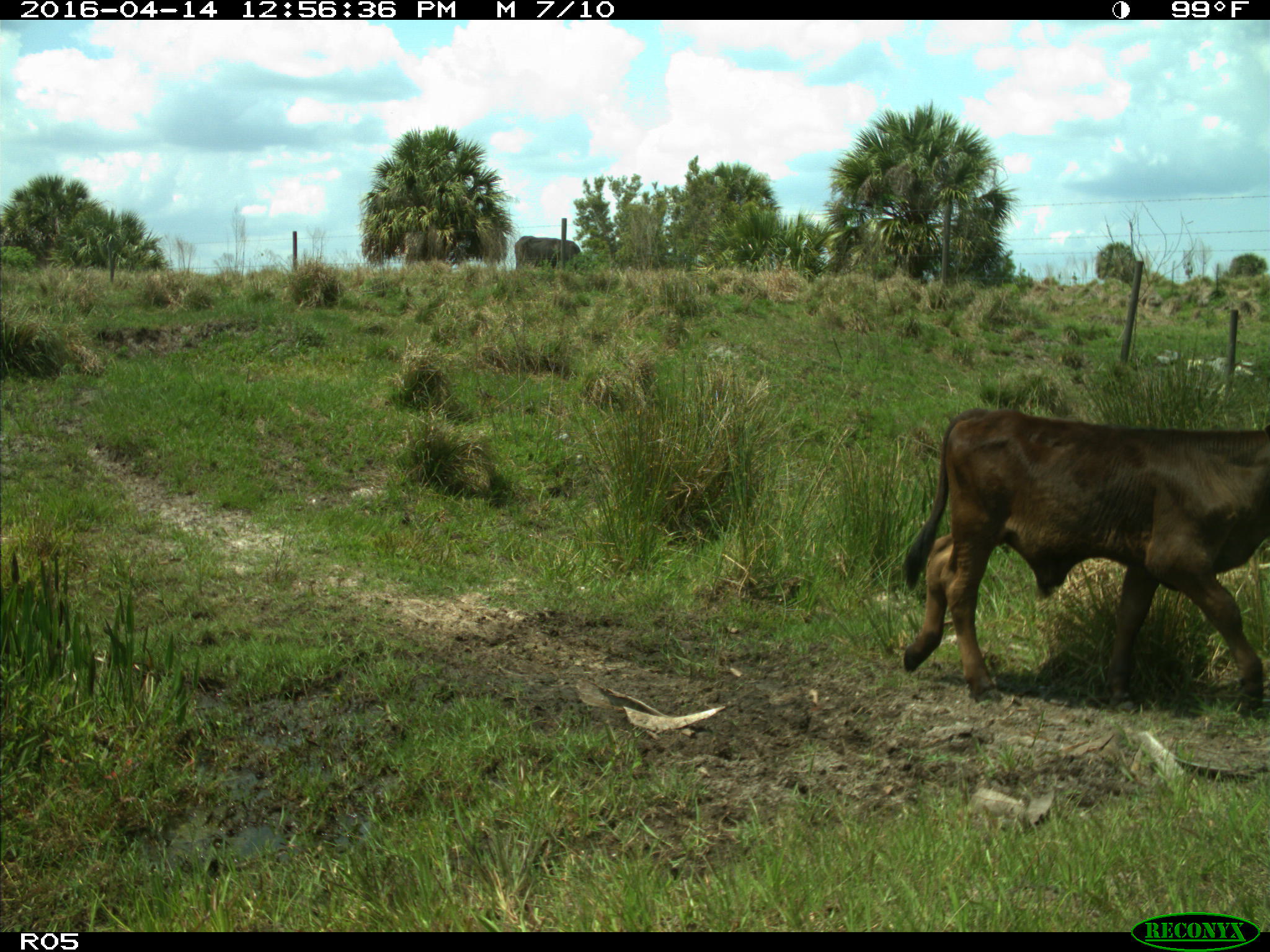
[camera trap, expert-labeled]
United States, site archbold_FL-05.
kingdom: Animalia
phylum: Chordata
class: Mammalia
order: Artiodactyla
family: Bovidae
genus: Bos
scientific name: Bos taurus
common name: domestic cow